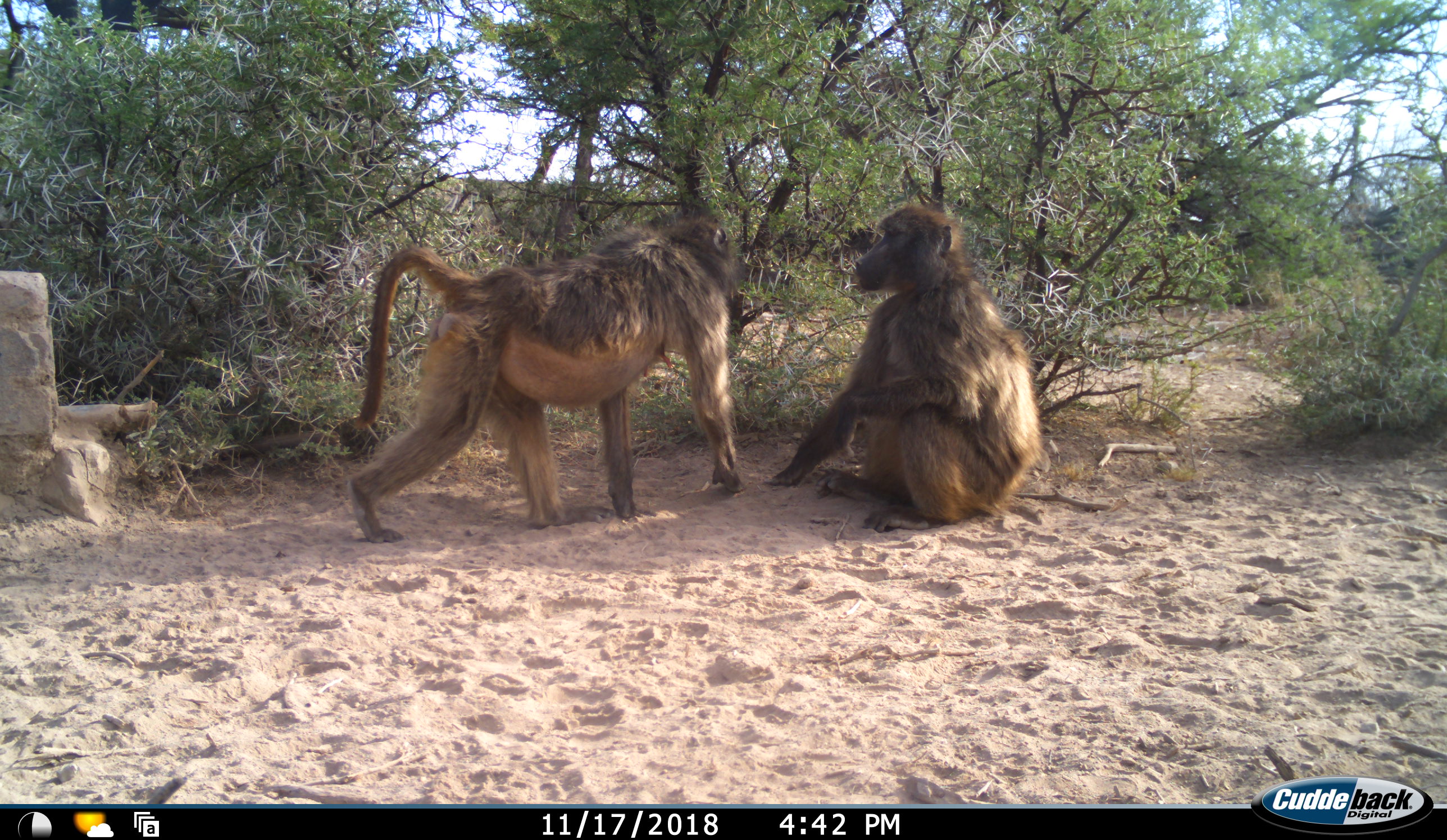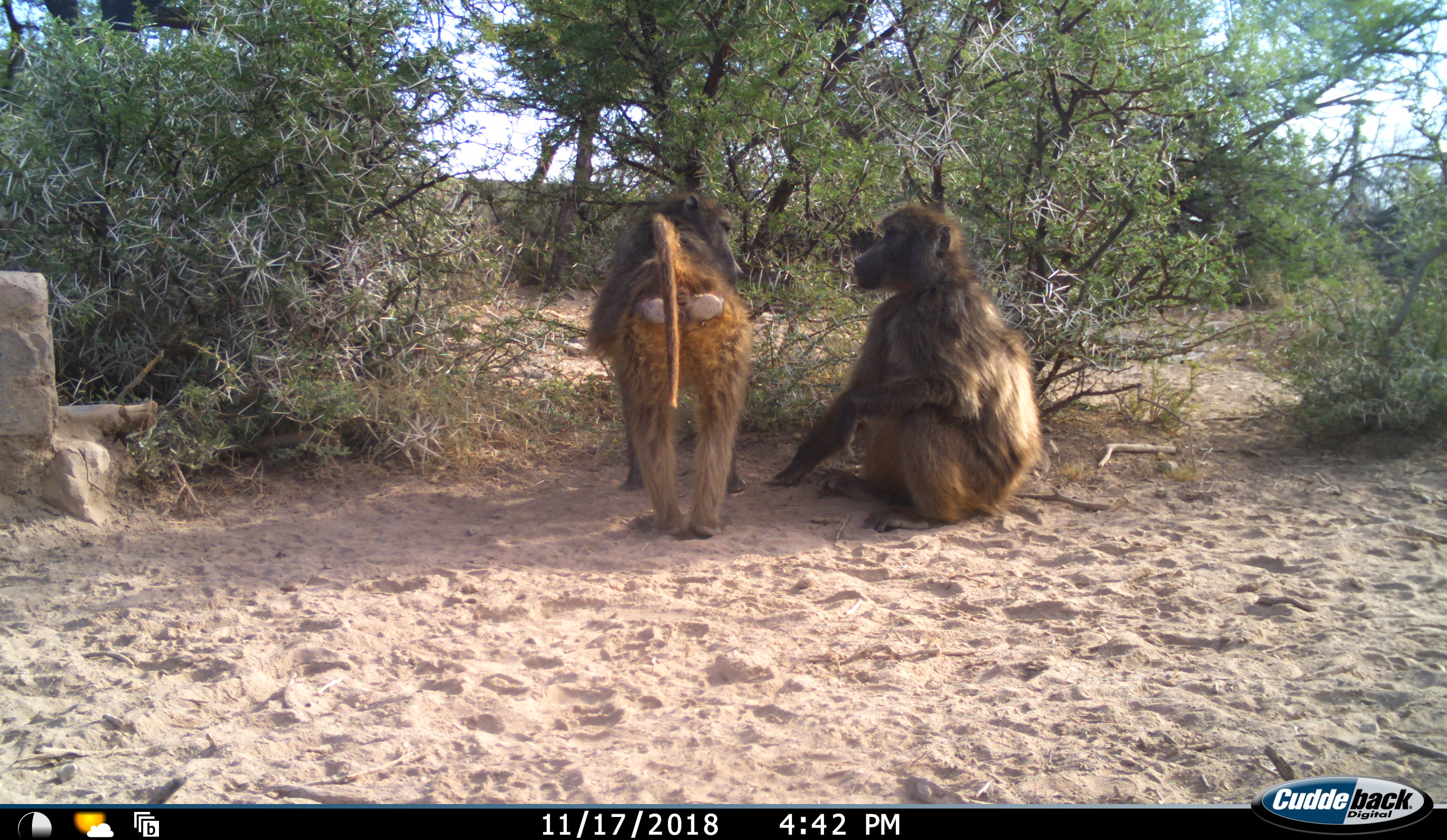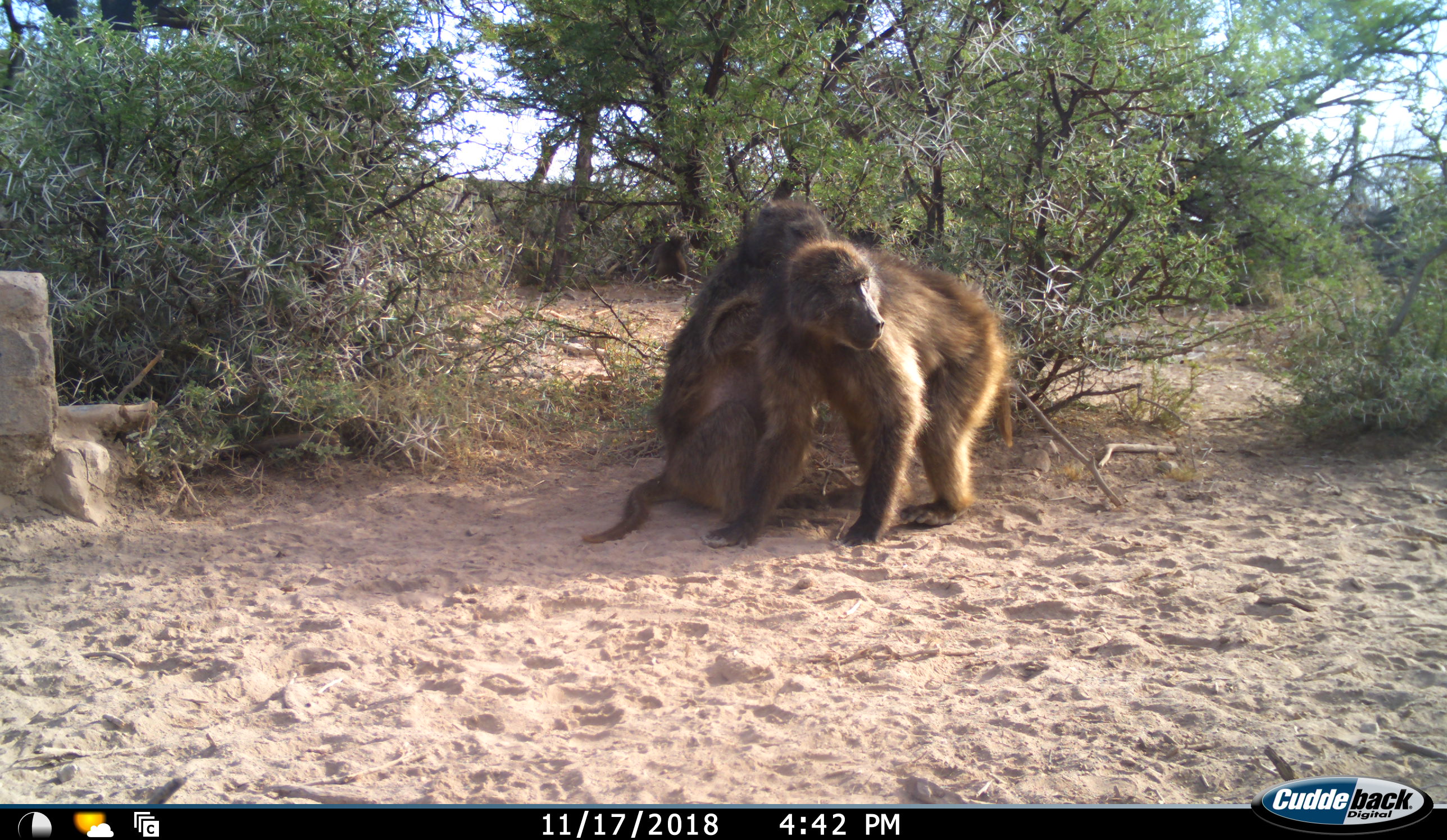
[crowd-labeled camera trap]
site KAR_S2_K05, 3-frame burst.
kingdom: Animalia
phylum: Chordata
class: Mammalia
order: Primates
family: Cercopithecidae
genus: Papio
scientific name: Papio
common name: baboon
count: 2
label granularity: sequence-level